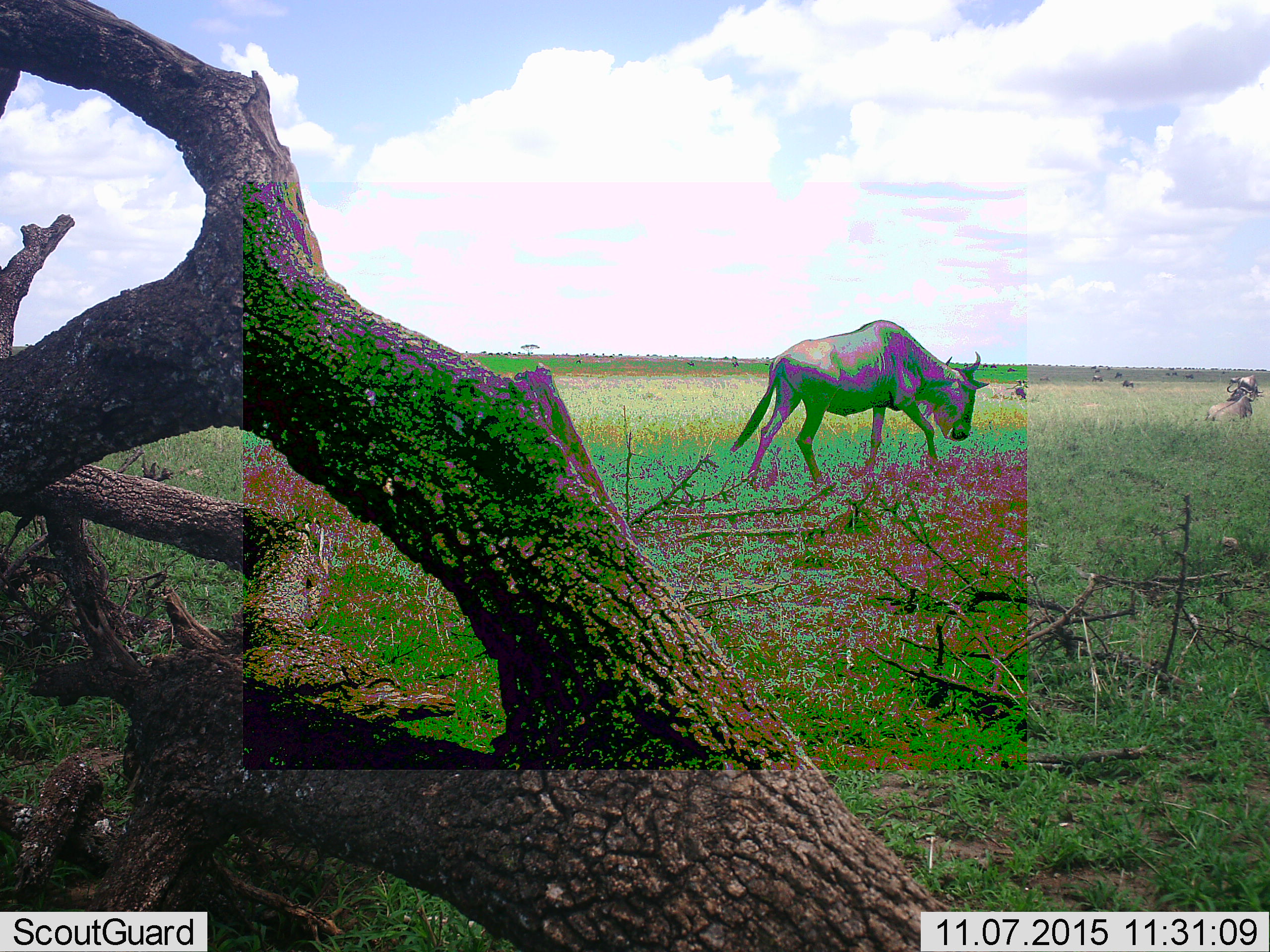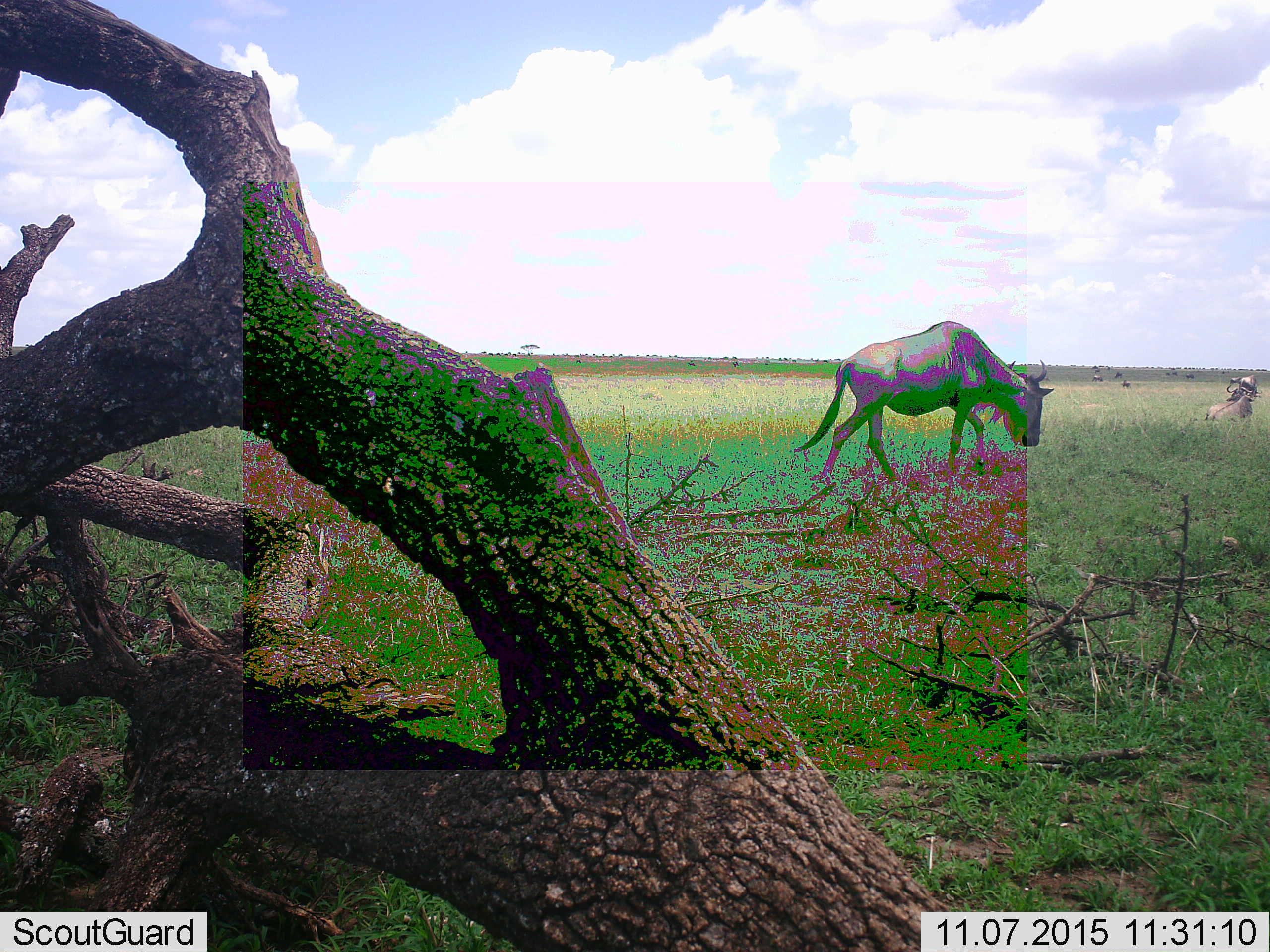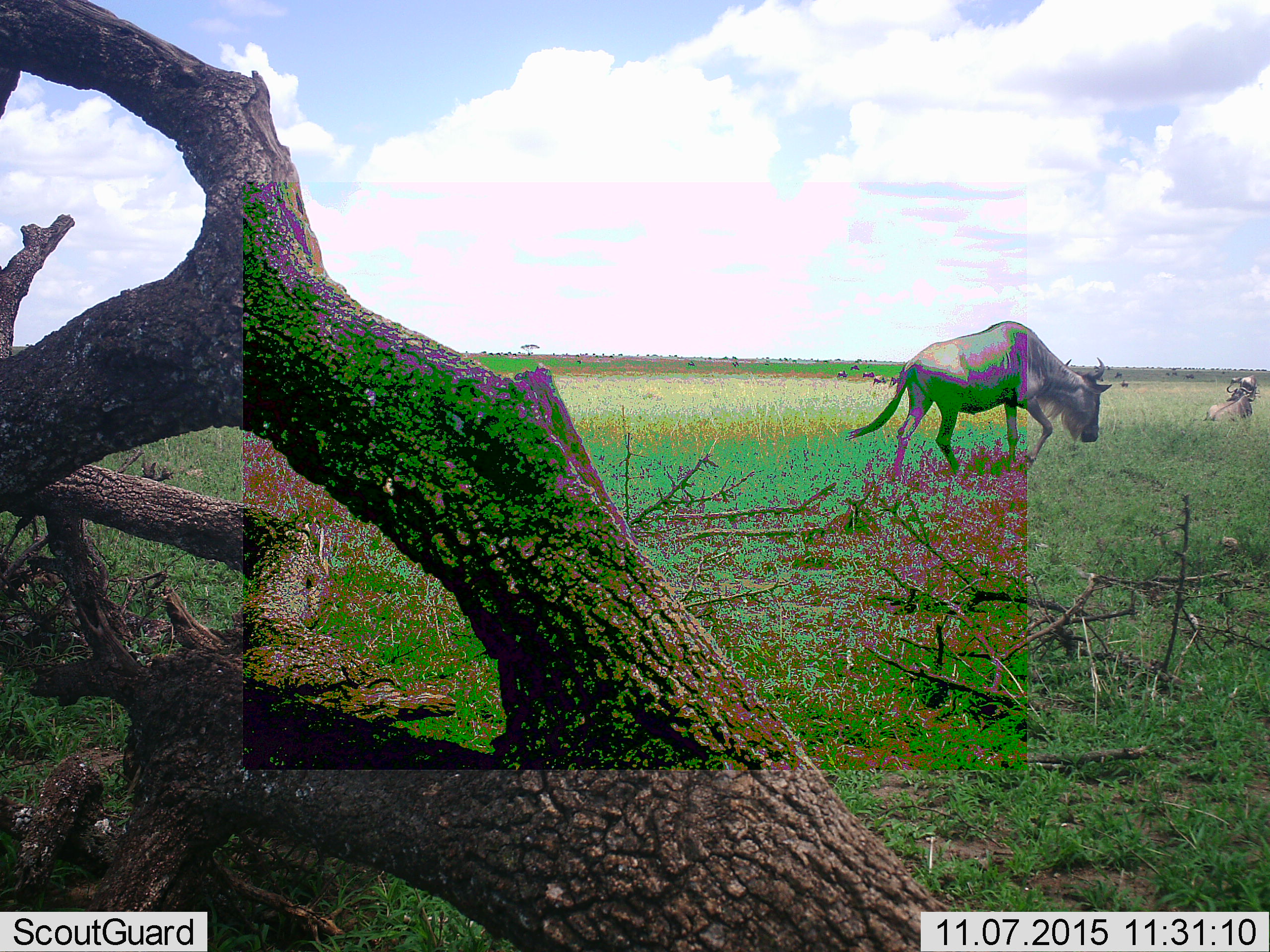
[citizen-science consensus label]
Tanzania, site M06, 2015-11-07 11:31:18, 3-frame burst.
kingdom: Animalia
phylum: Chordata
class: Mammalia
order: Artiodactyla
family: Bovidae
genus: Connochaetes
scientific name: Connochaetes taurinus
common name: blue wildebeest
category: wildebeest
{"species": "wildebeest (blue wildebeest) (Connochaetes taurinus)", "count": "11-50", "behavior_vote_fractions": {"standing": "44%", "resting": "67%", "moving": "67%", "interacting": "0%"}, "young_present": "0%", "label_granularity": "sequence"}